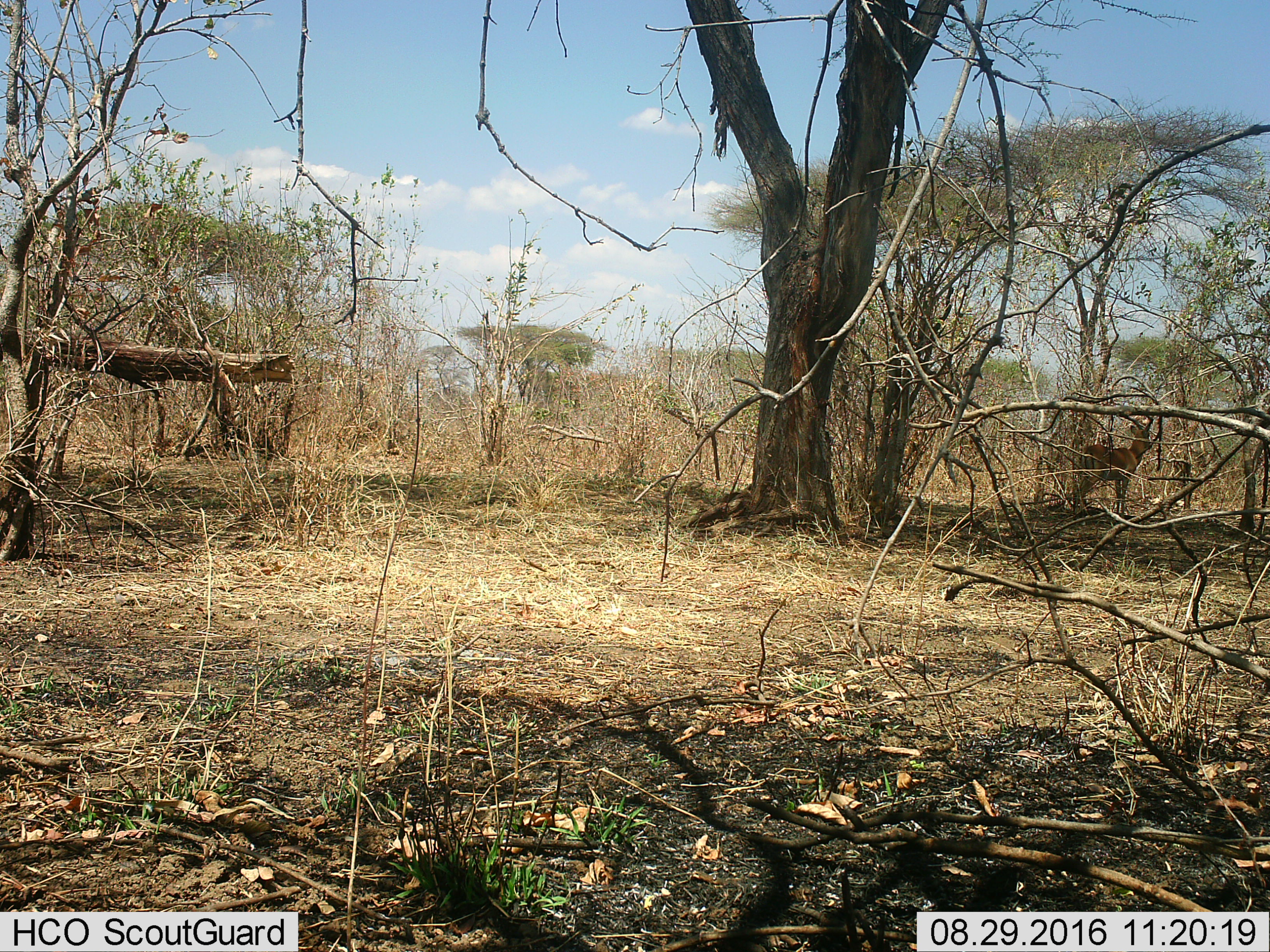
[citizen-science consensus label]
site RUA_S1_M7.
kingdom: Animalia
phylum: Chordata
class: Mammalia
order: Artiodactyla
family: Bovidae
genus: Aepyceros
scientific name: Aepyceros melampus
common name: impala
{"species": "impala (Aepyceros melampus)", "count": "1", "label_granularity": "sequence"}